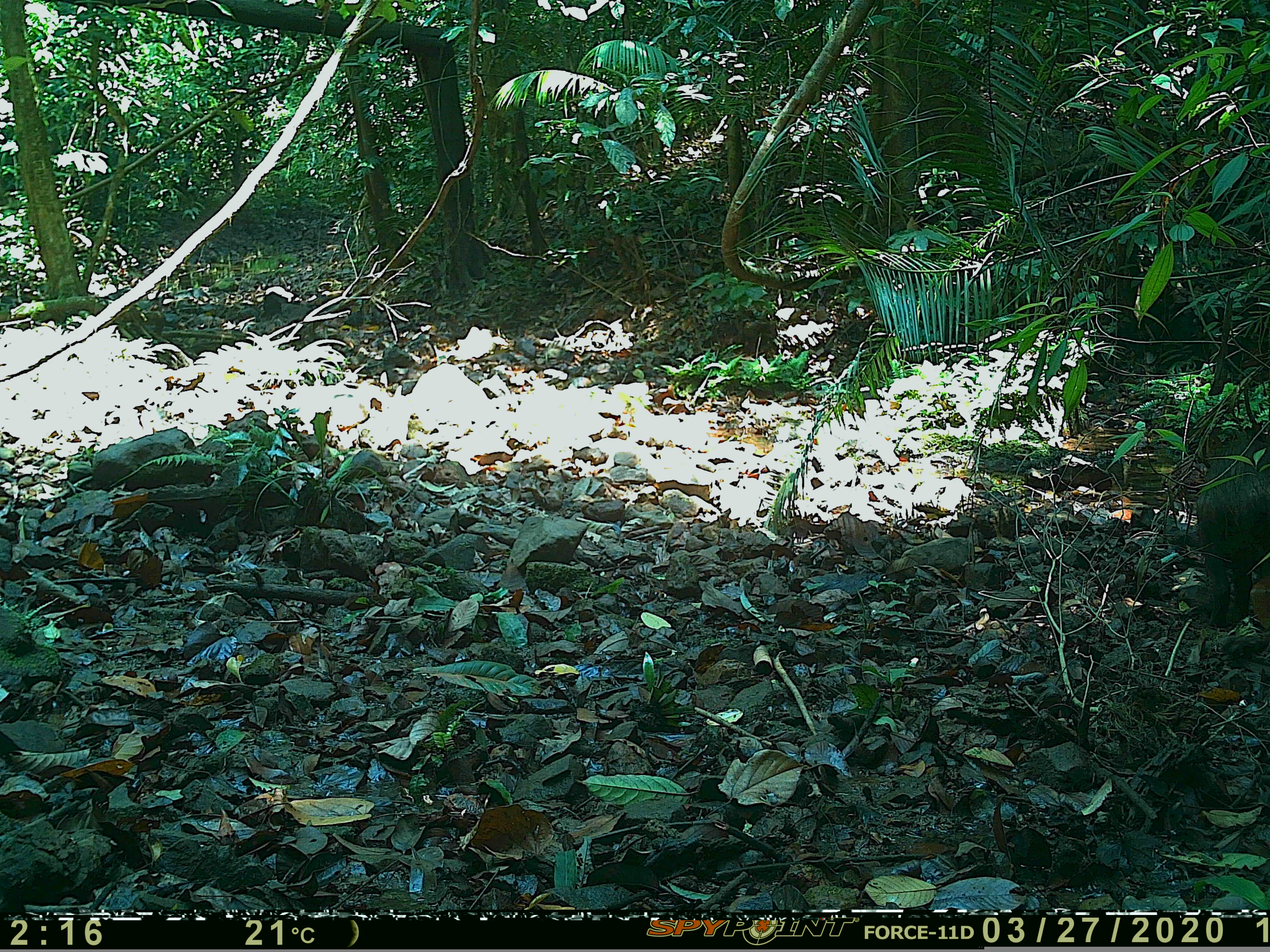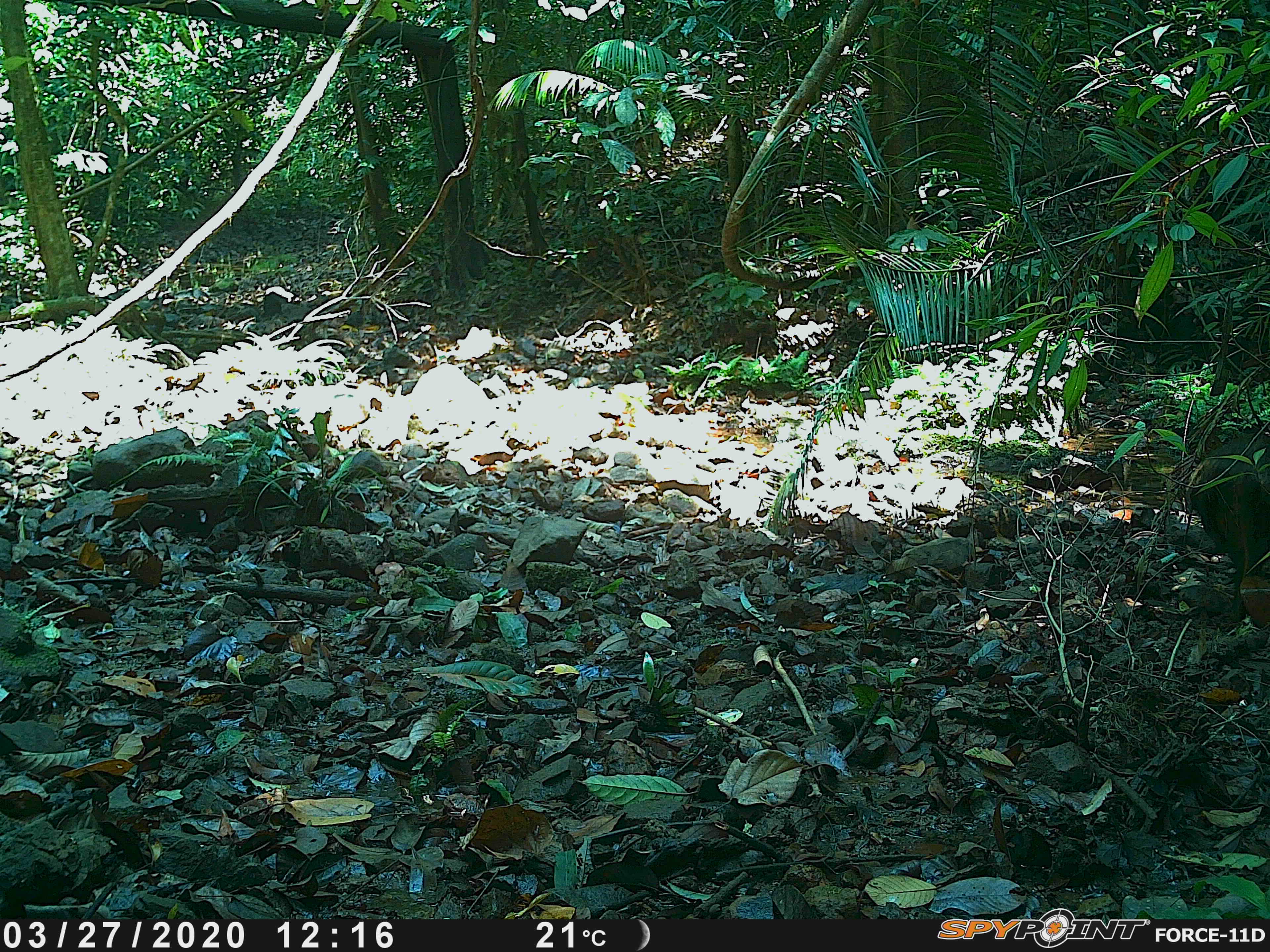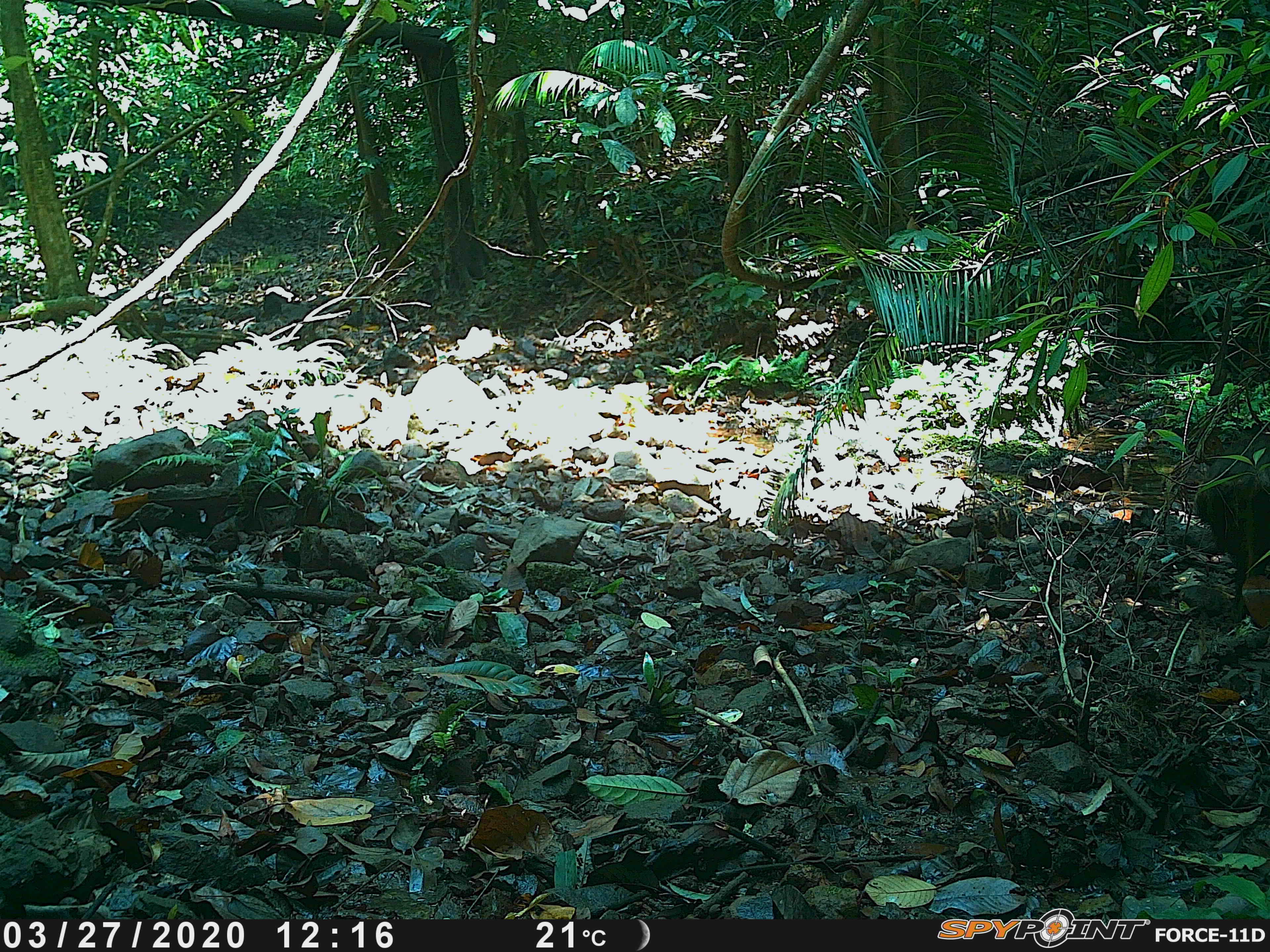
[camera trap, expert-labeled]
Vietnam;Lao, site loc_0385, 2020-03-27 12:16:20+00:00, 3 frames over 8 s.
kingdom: Animalia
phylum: Chordata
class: Mammalia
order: Artiodactyla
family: Suidae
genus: Sus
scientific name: Sus scrofa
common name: eurasian wild pig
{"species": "eurasian wild pig (Sus scrofa)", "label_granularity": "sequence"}